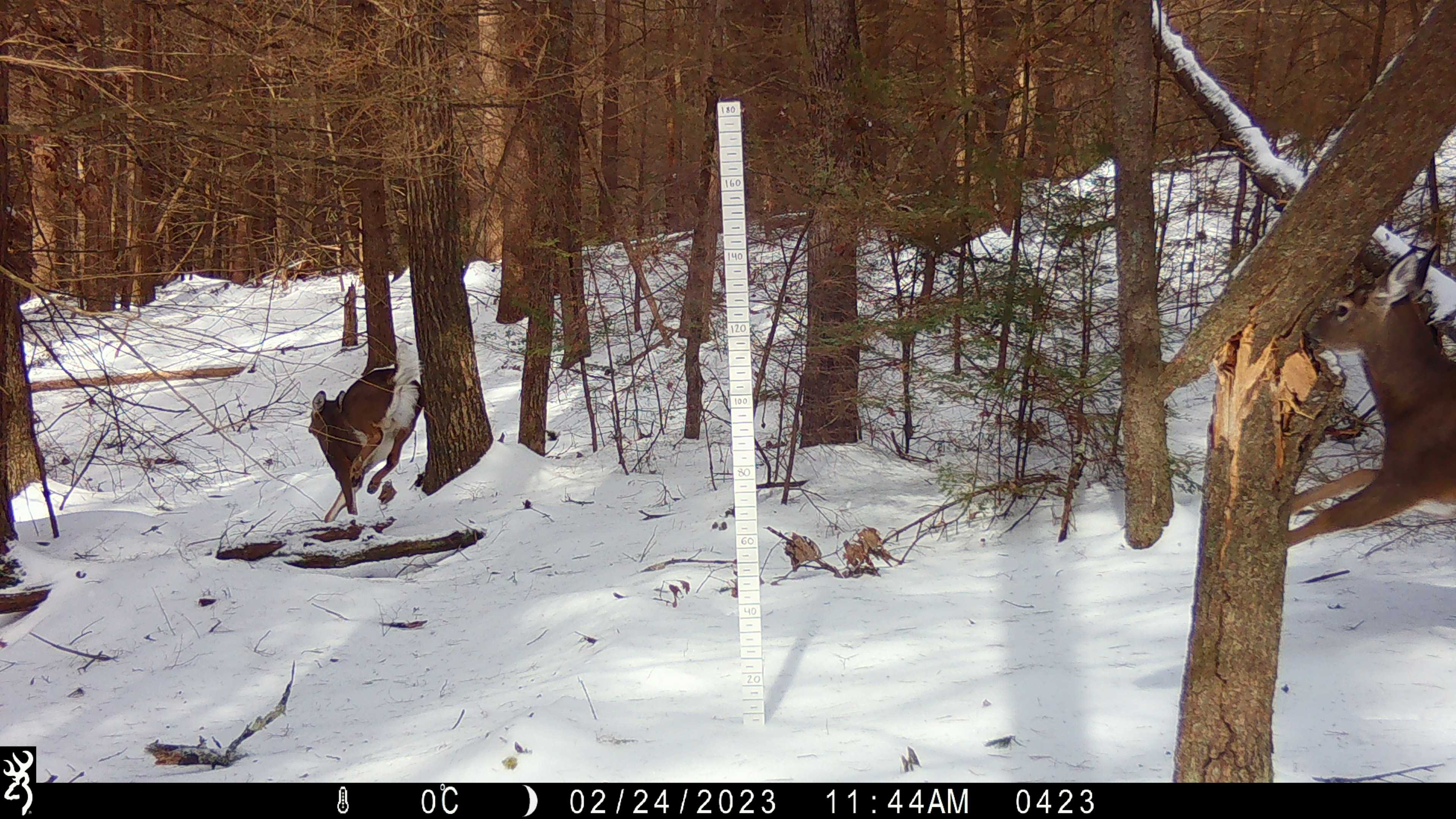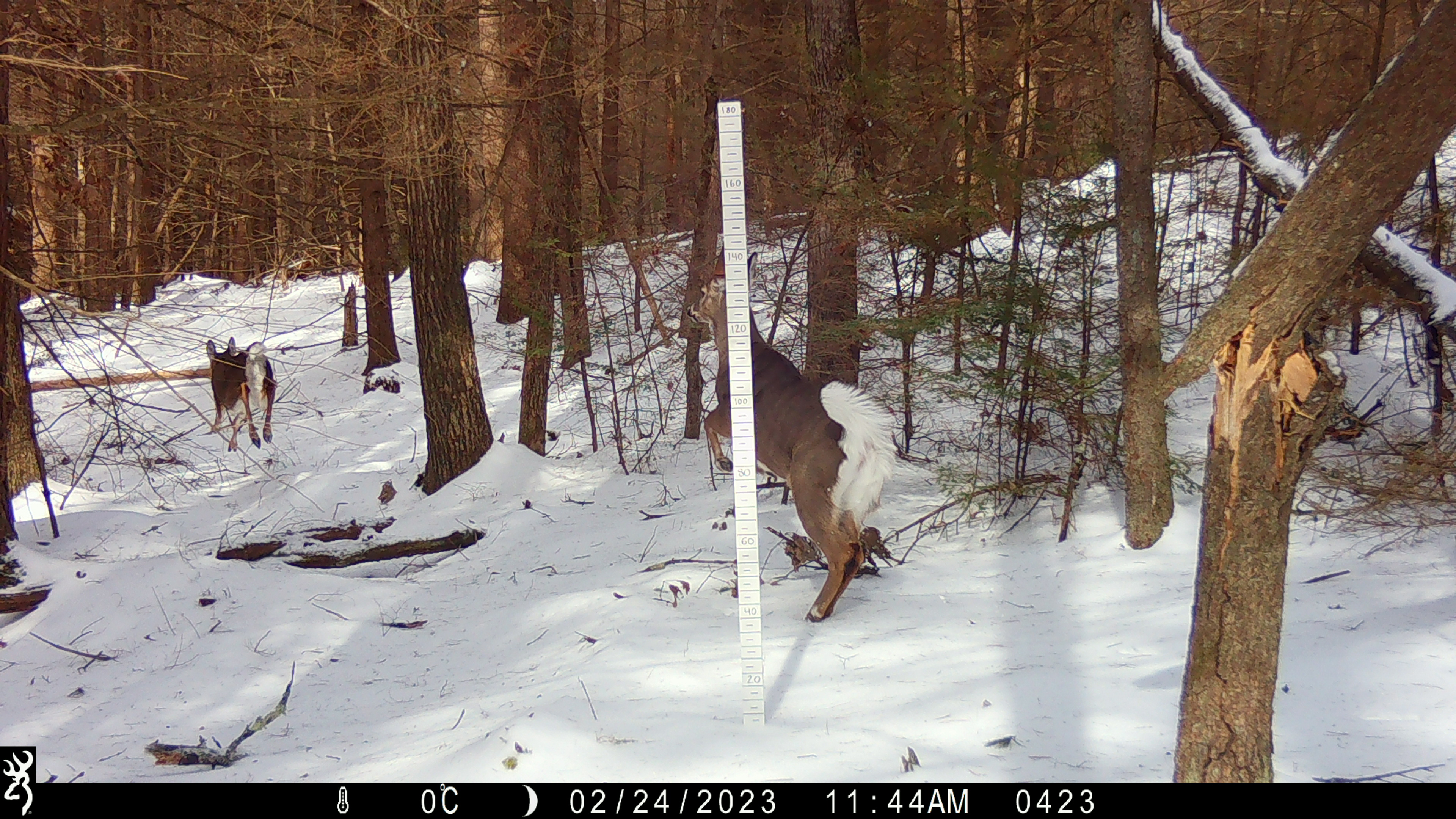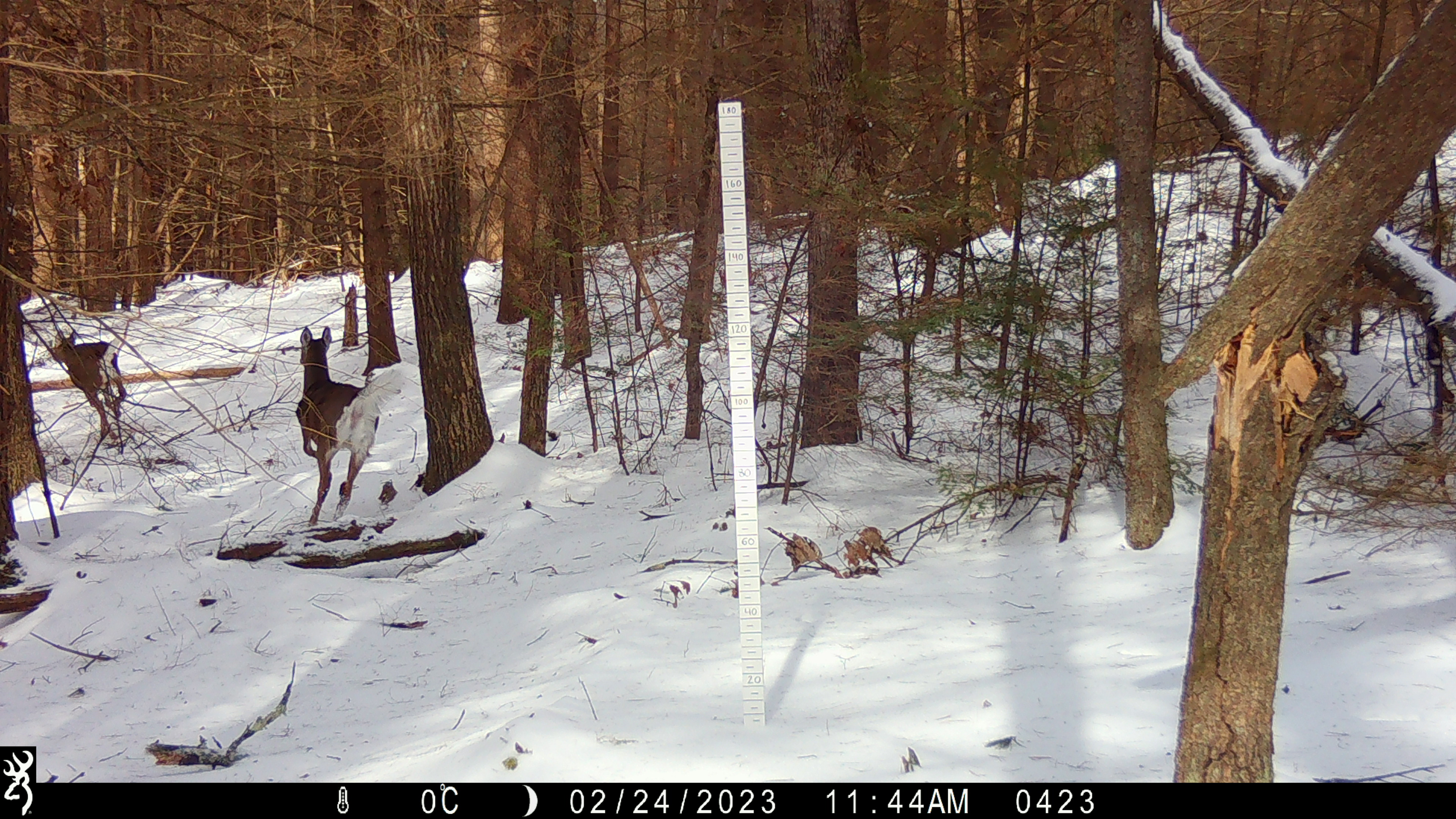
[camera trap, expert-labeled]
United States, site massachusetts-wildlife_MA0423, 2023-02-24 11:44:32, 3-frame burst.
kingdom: Animalia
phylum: Chordata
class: Mammalia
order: Artiodactyla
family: Cervidae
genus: Odocoileus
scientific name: Odocoileus virginianus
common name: white-tailed deer